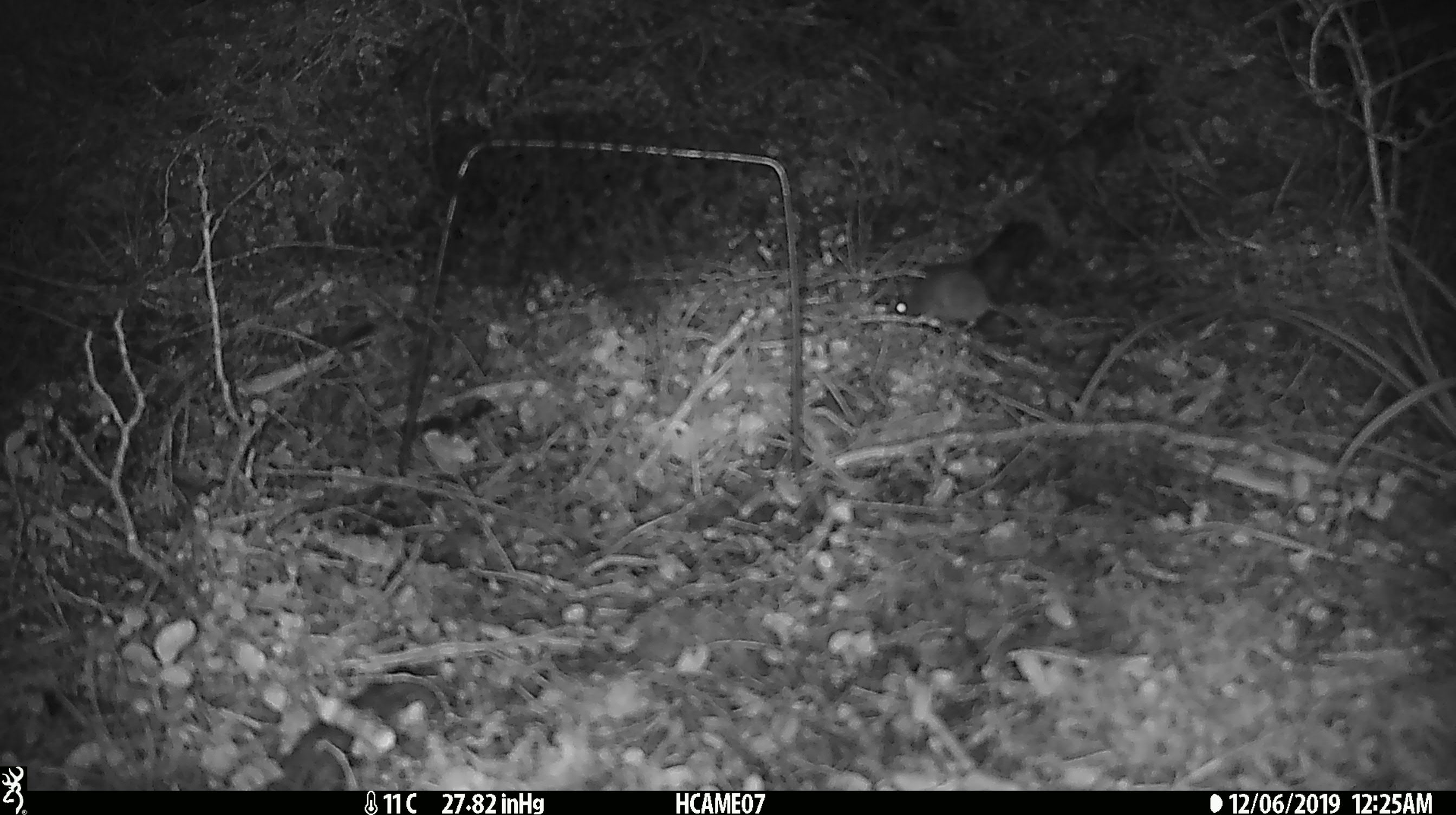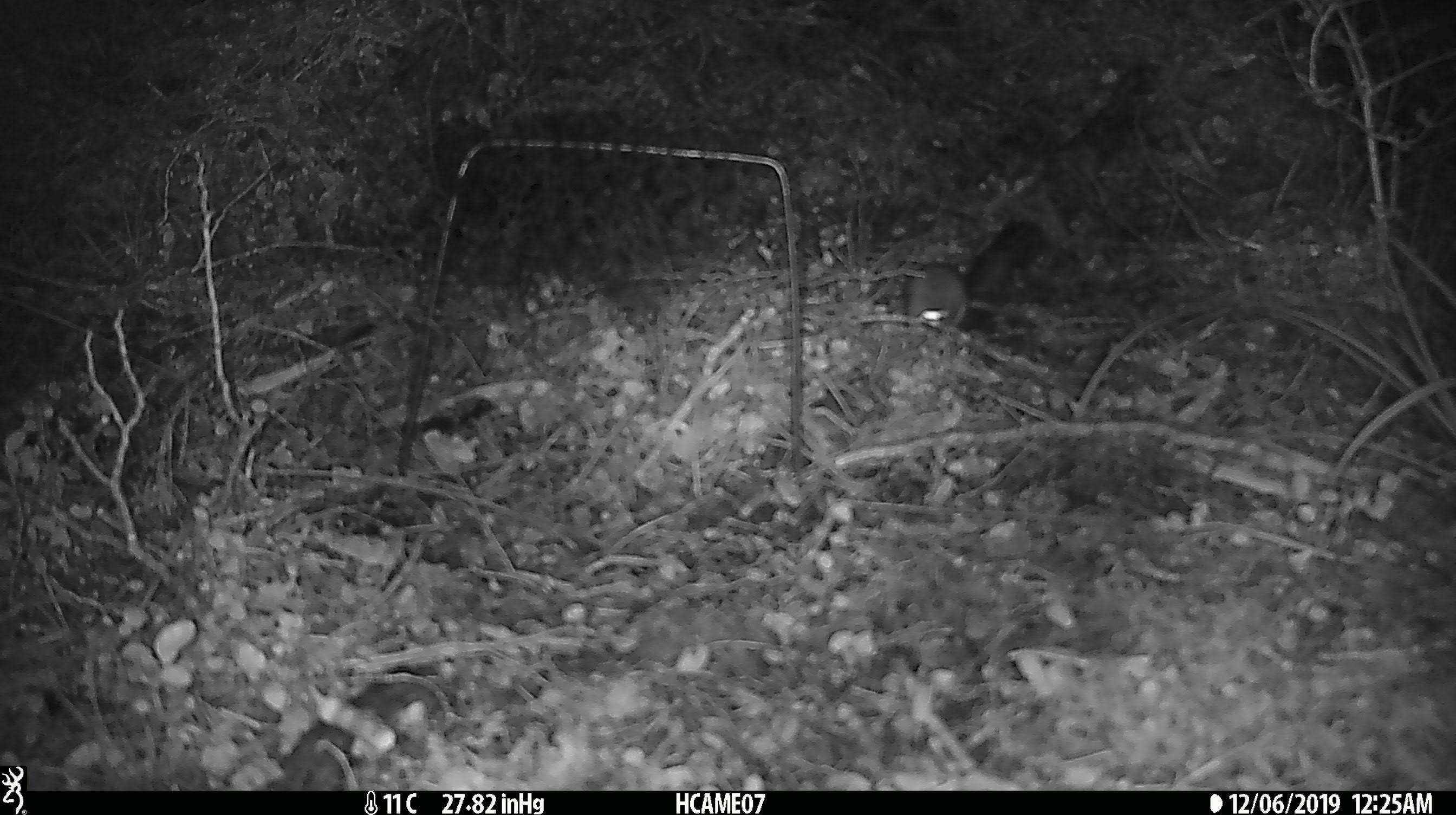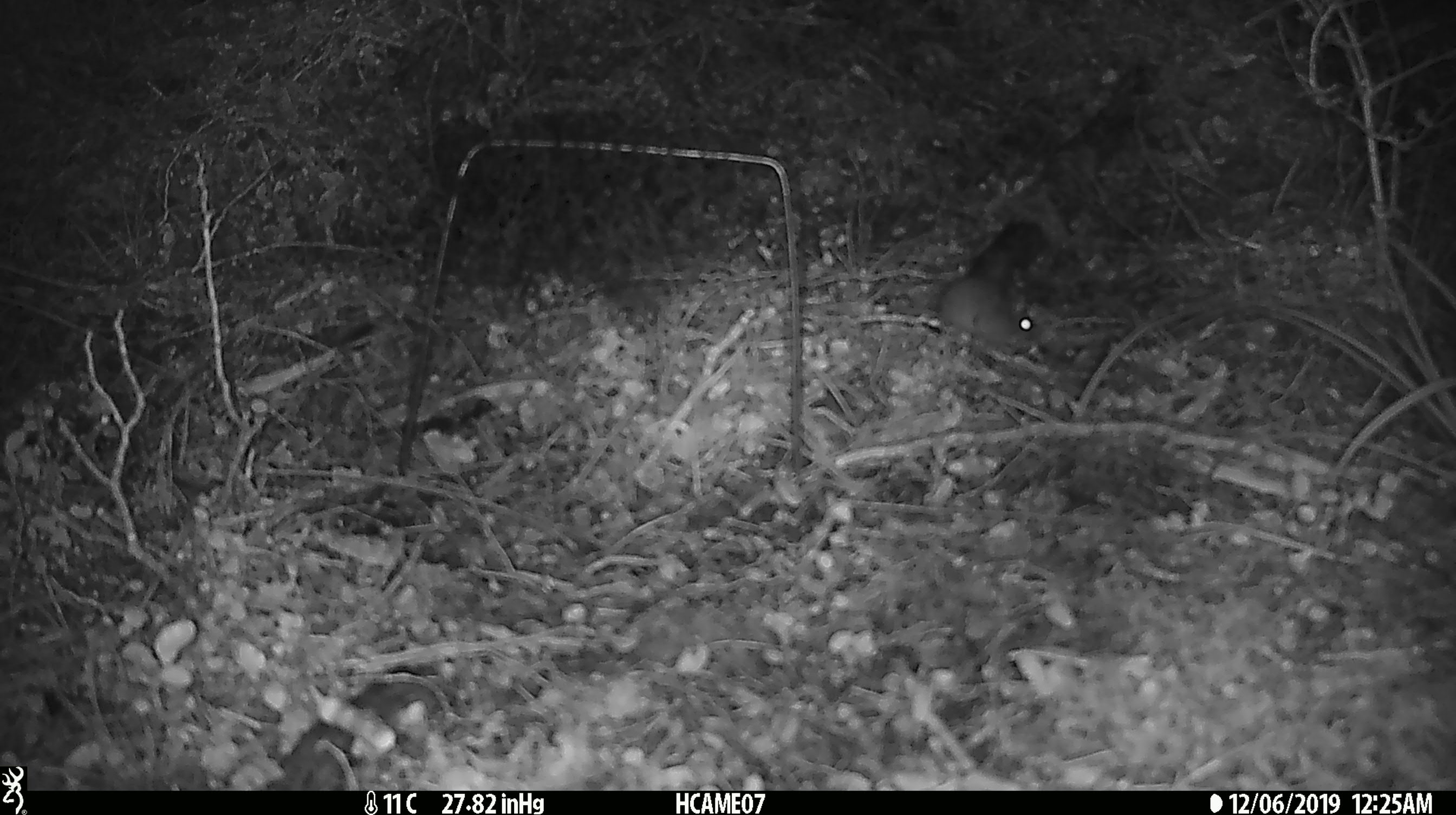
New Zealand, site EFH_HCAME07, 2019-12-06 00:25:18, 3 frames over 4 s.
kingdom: Animalia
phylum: Chordata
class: Mammalia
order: Rodentia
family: Muridae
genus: Mus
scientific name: Mus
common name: mouse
Mouse (Mus).